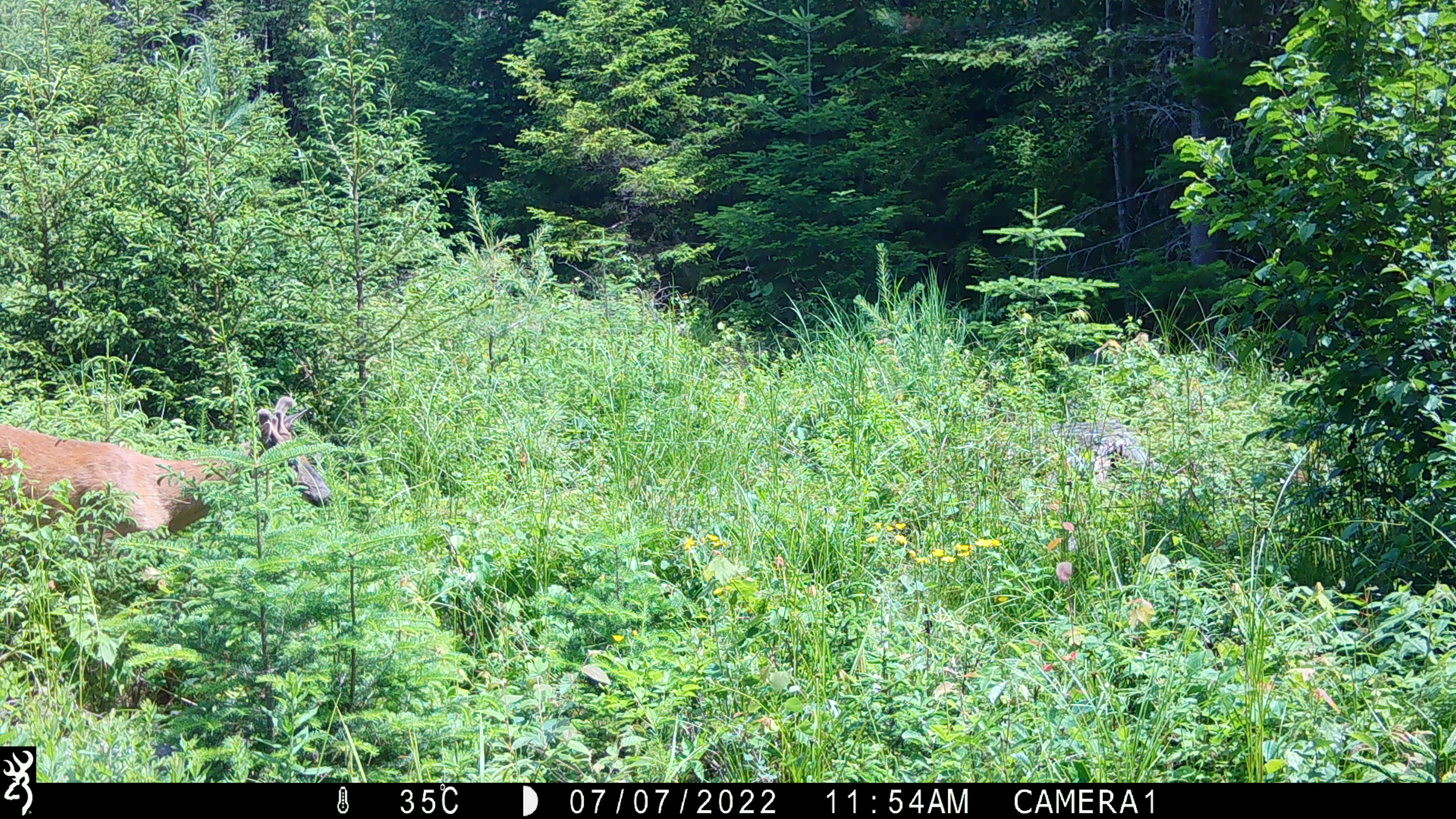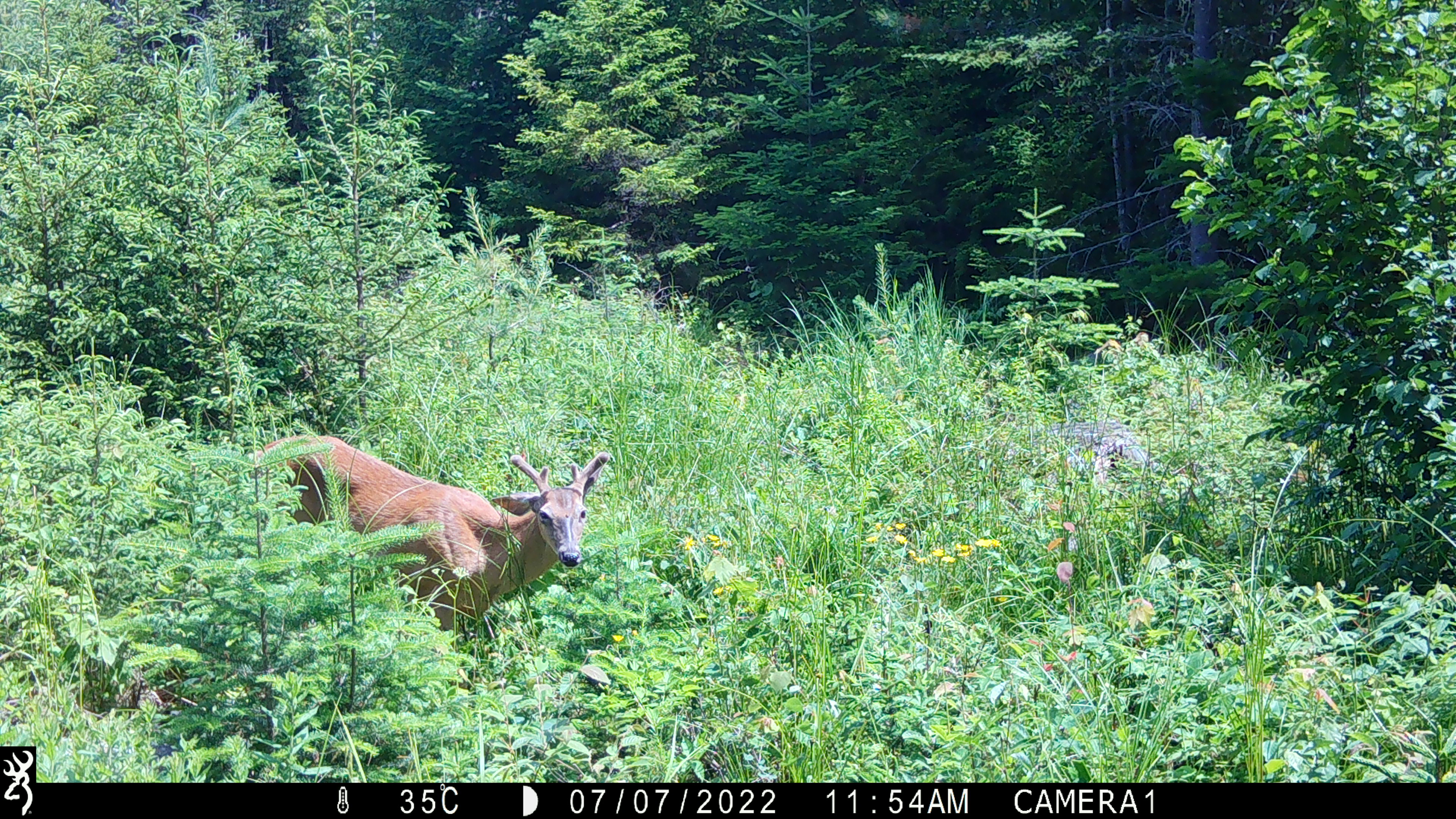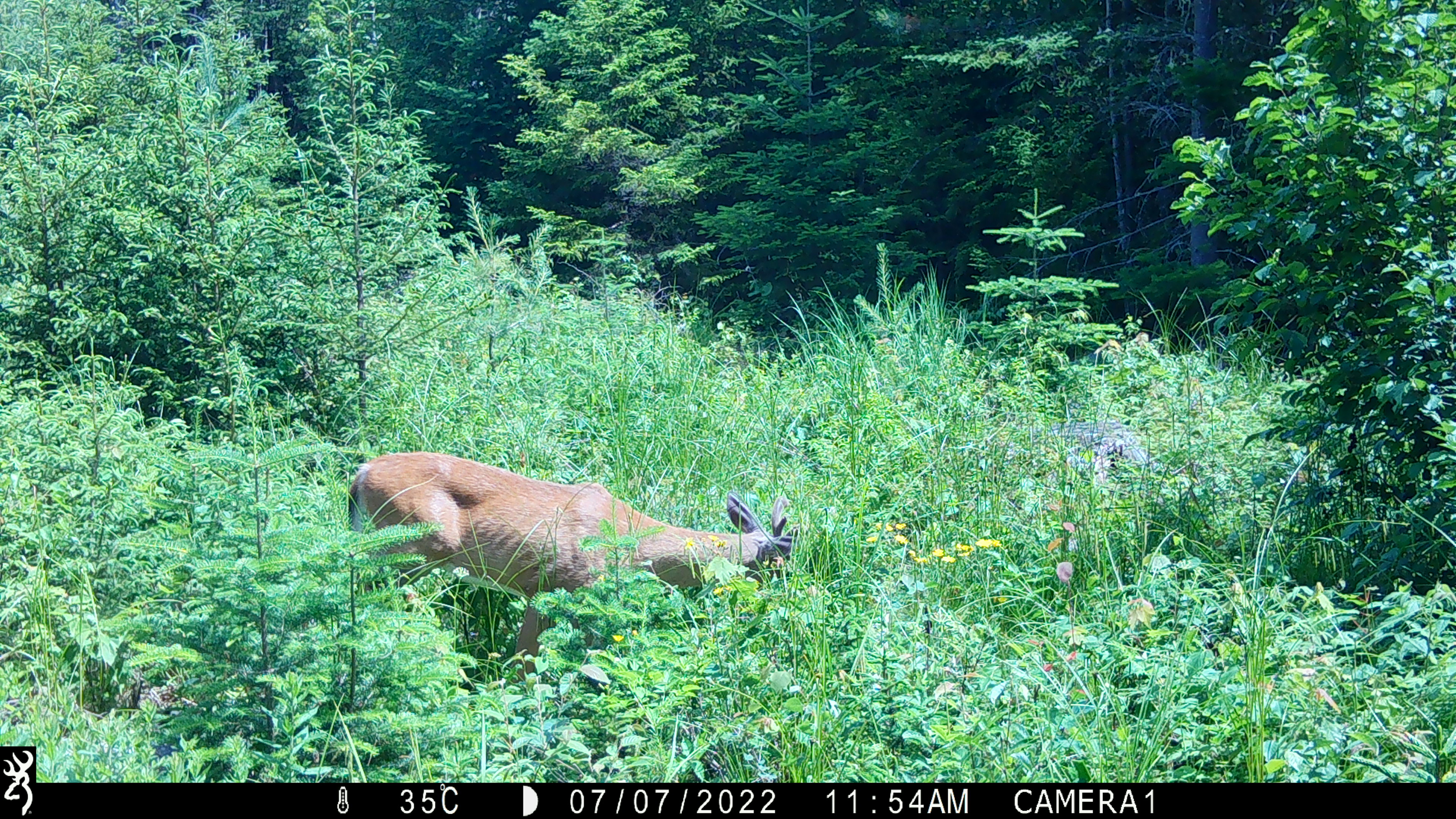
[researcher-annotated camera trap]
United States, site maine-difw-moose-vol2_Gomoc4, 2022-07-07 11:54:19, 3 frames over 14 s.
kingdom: Animalia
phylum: Chordata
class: Mammalia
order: Artiodactyla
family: Cervidae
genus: Odocoileus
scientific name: Odocoileus virginianus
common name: white-tailed deer